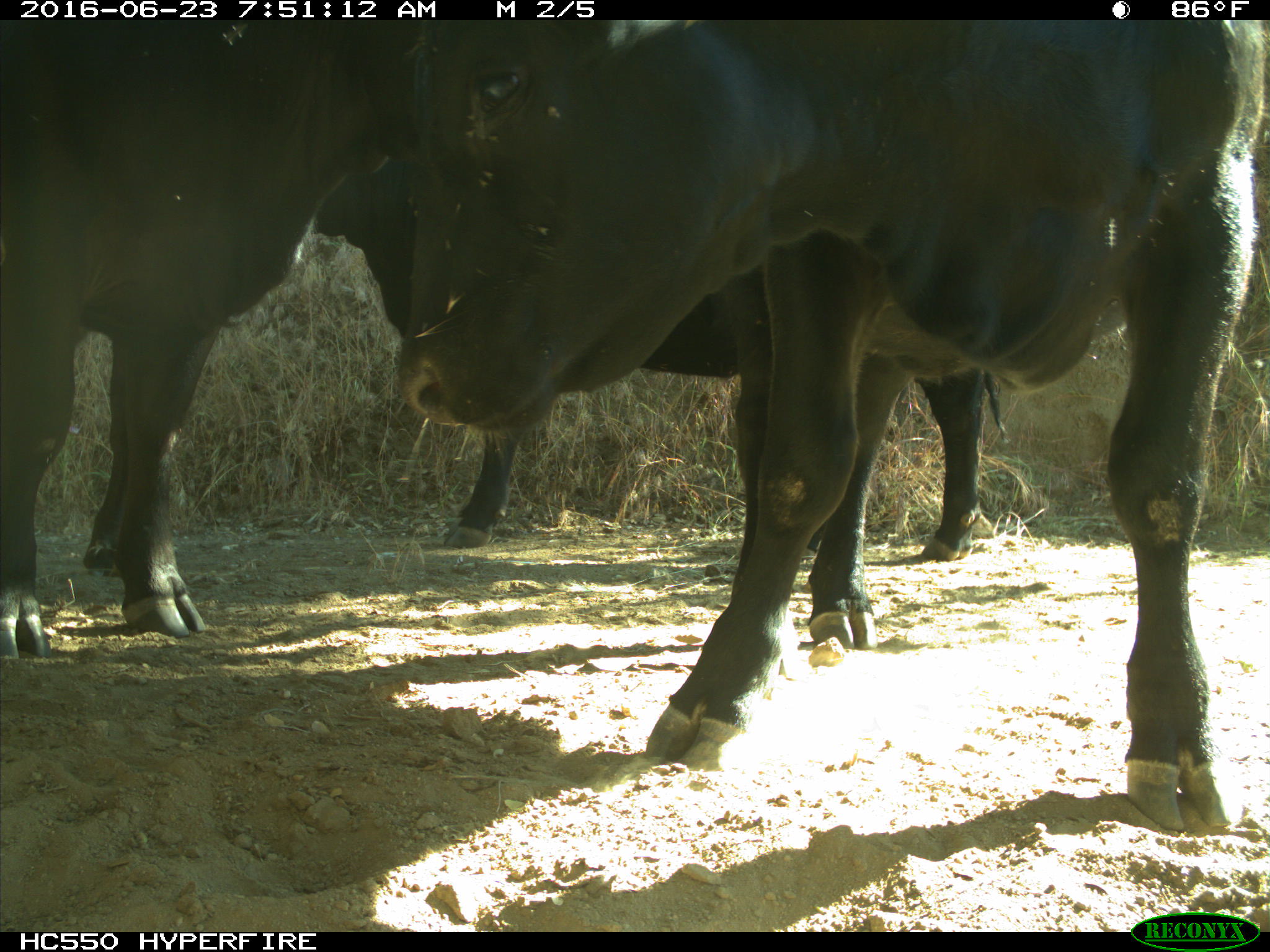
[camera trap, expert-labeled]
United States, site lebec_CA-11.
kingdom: Animalia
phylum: Chordata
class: Mammalia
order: Artiodactyla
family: Bovidae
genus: Bos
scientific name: Bos taurus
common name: domestic cow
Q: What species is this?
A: Bos taurus (domestic cow).